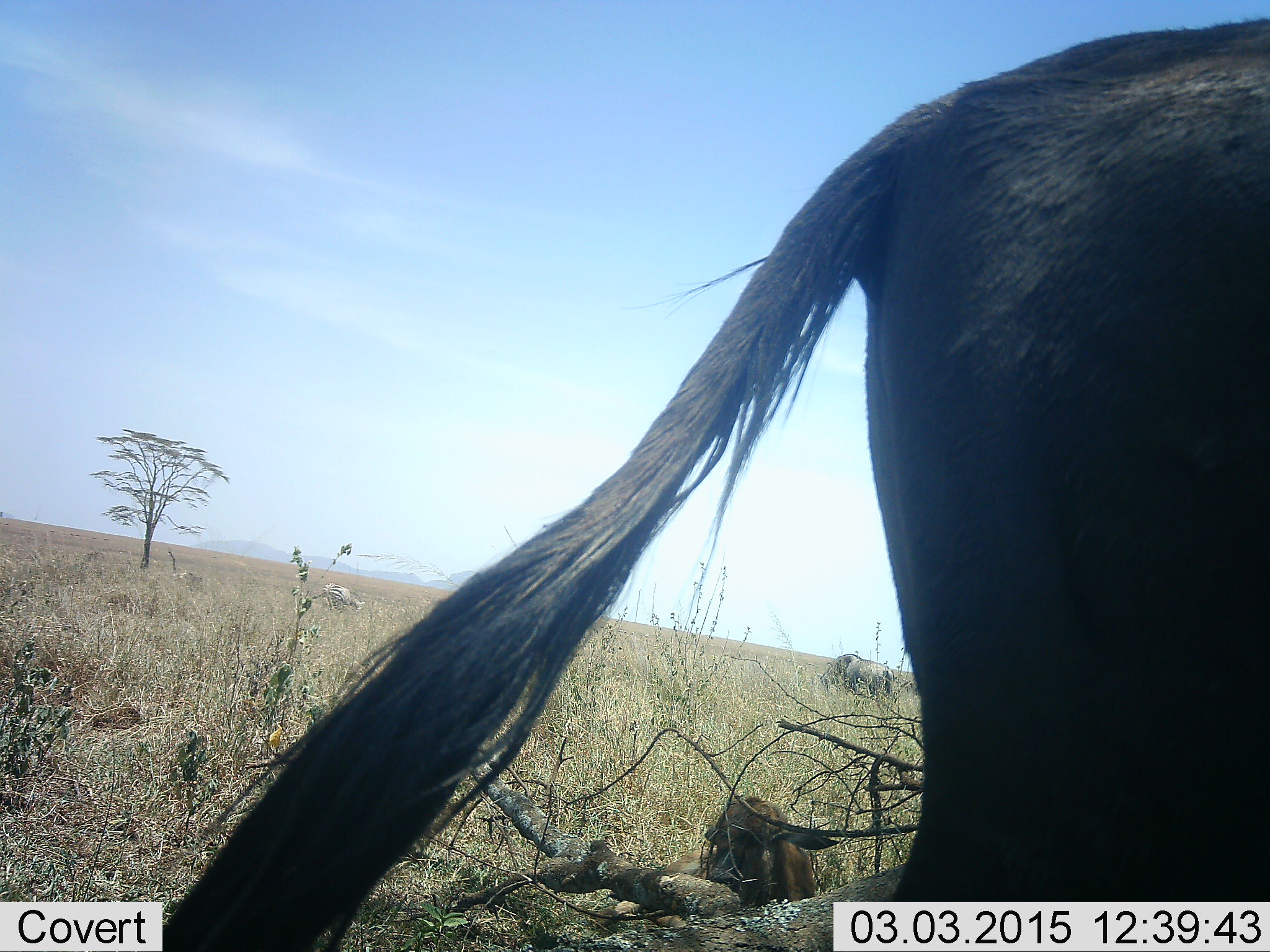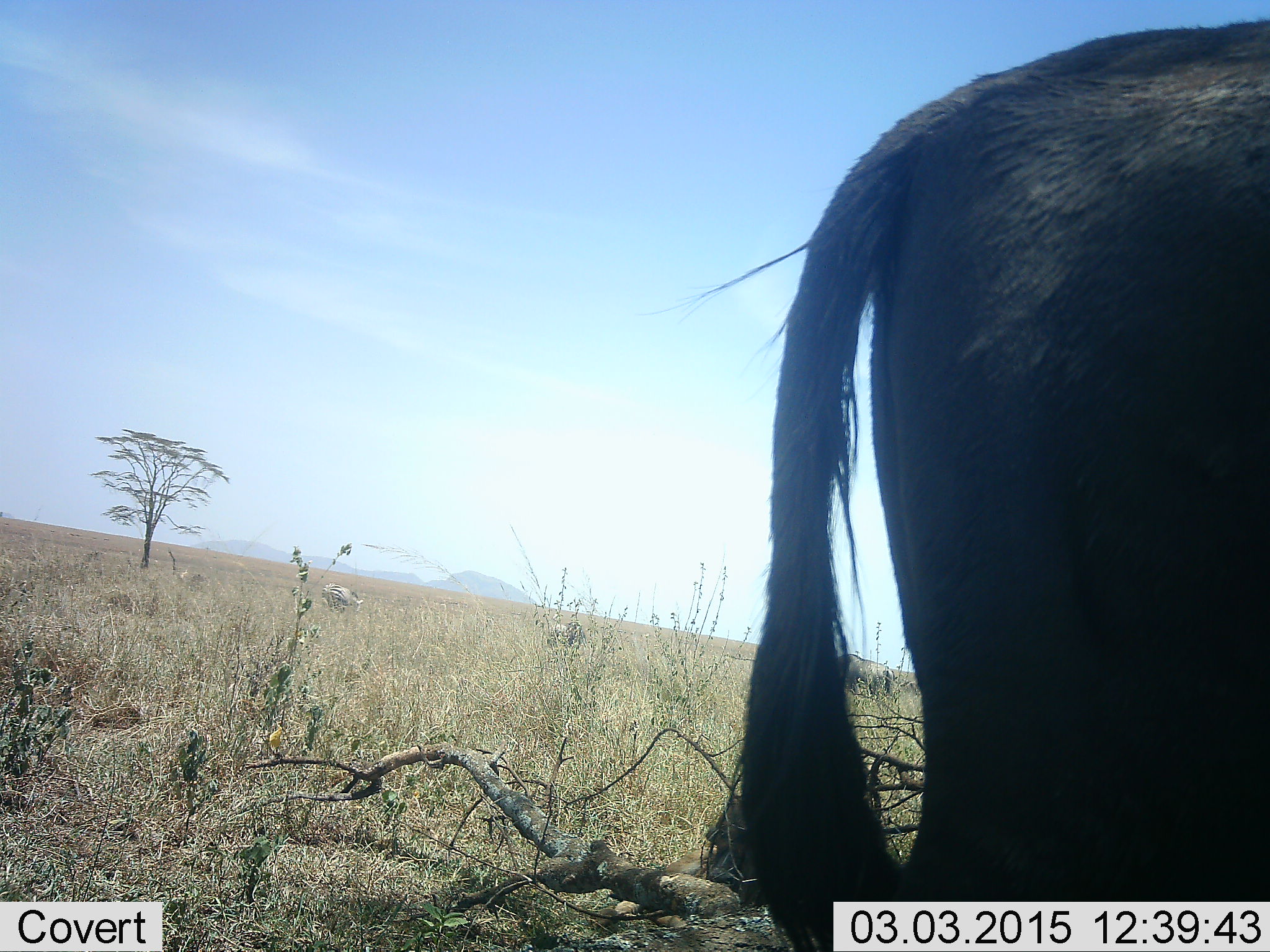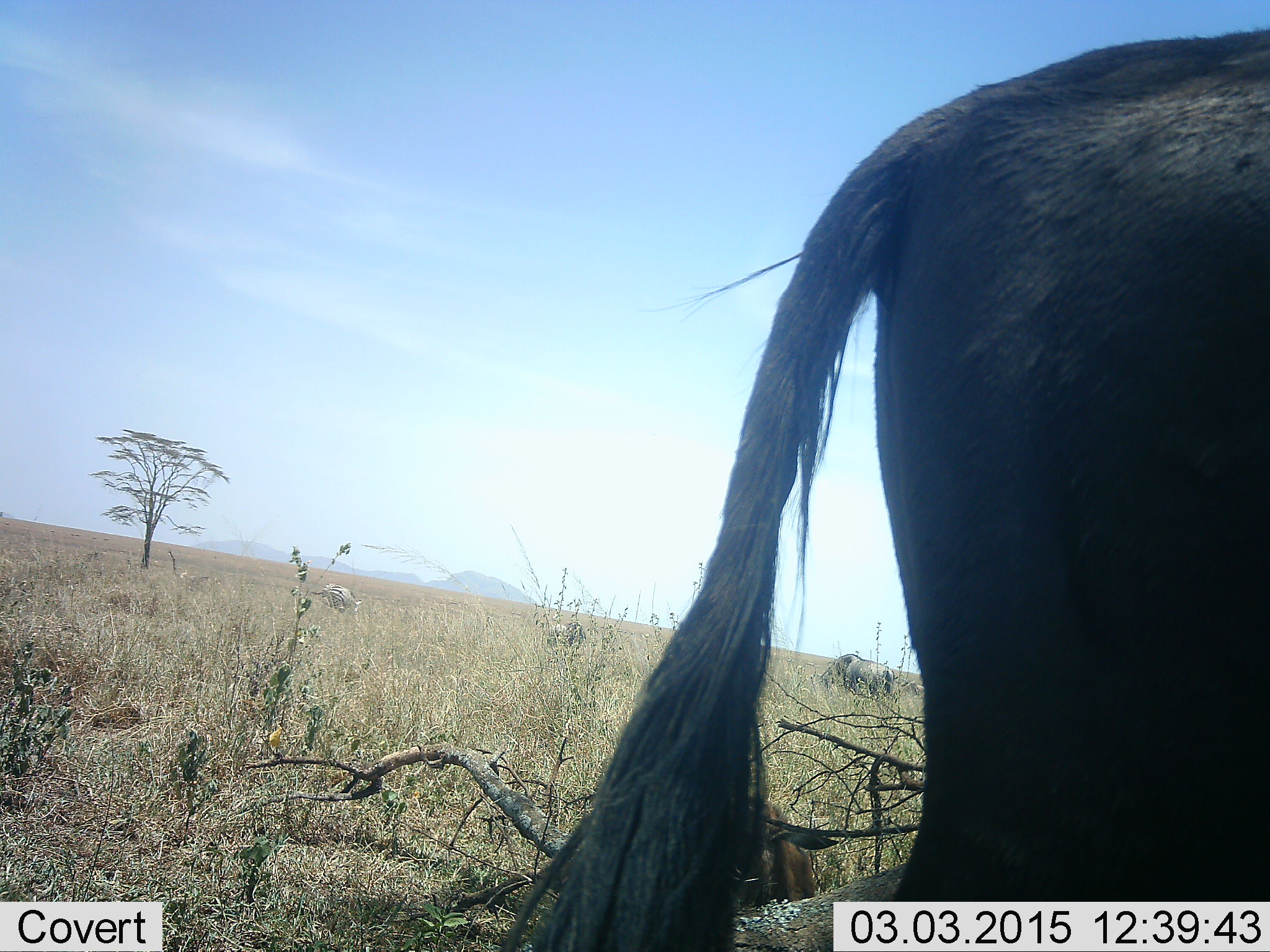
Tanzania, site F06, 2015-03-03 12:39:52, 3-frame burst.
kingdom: Animalia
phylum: Chordata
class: Mammalia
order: Artiodactyla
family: Bovidae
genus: Connochaetes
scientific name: Connochaetes taurinus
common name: blue wildebeest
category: wildebeest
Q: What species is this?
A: Wildebeest (blue wildebeest) (Connochaetes taurinus).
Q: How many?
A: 1.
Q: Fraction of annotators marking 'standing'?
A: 100%.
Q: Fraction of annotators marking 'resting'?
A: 8%.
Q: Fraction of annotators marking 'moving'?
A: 0%.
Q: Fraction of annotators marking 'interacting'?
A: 0%.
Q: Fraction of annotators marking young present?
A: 8%.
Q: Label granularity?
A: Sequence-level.